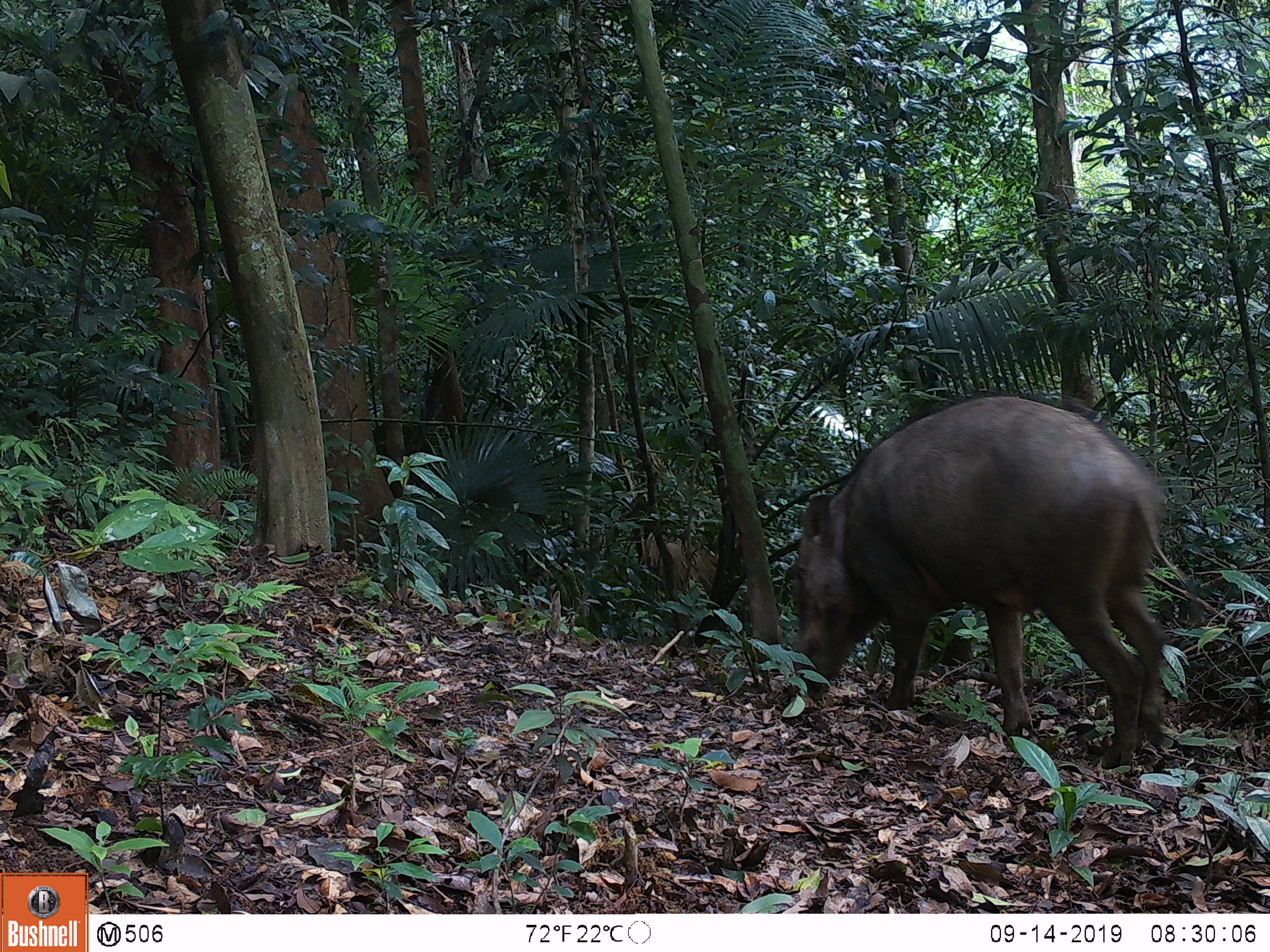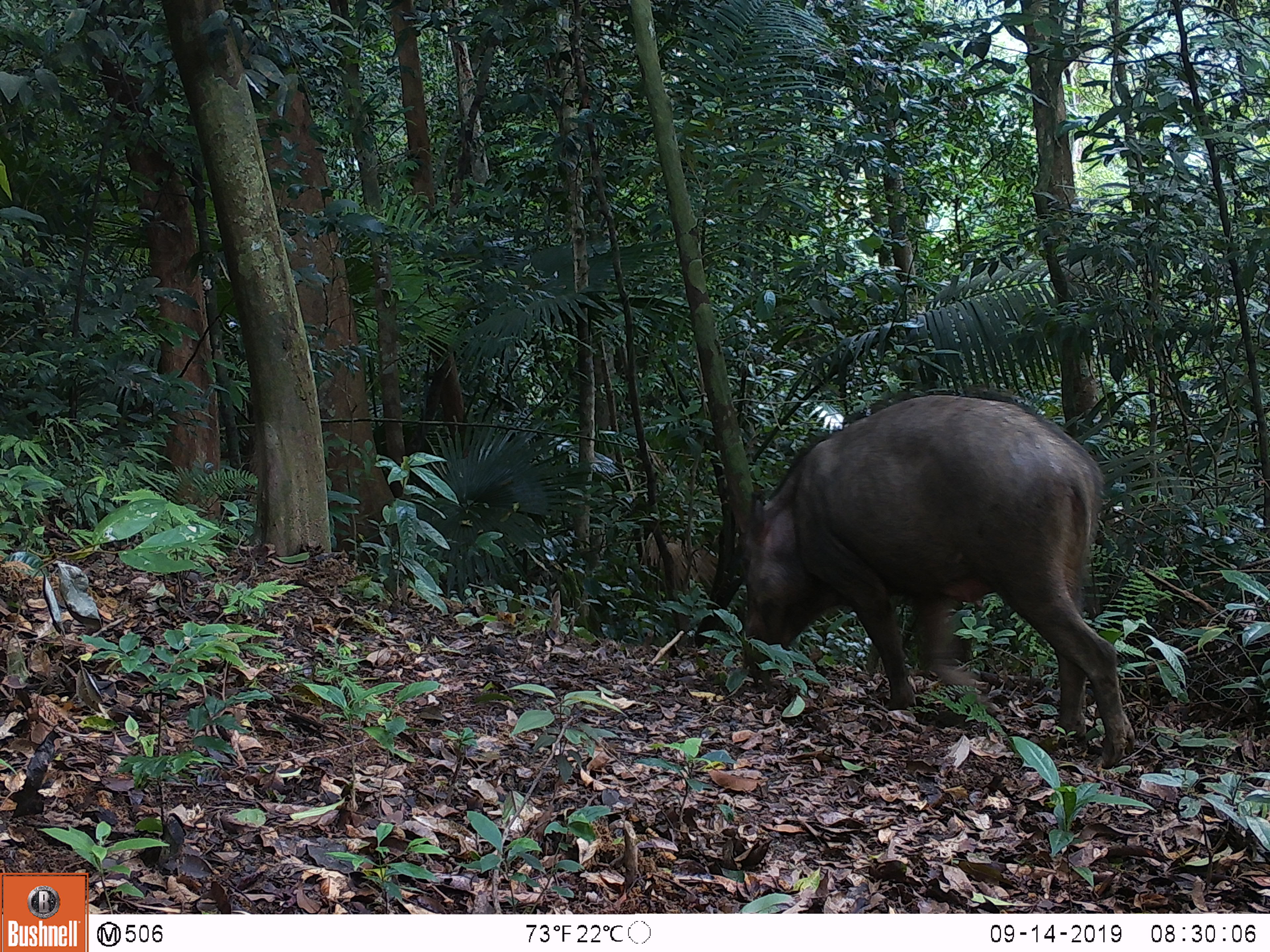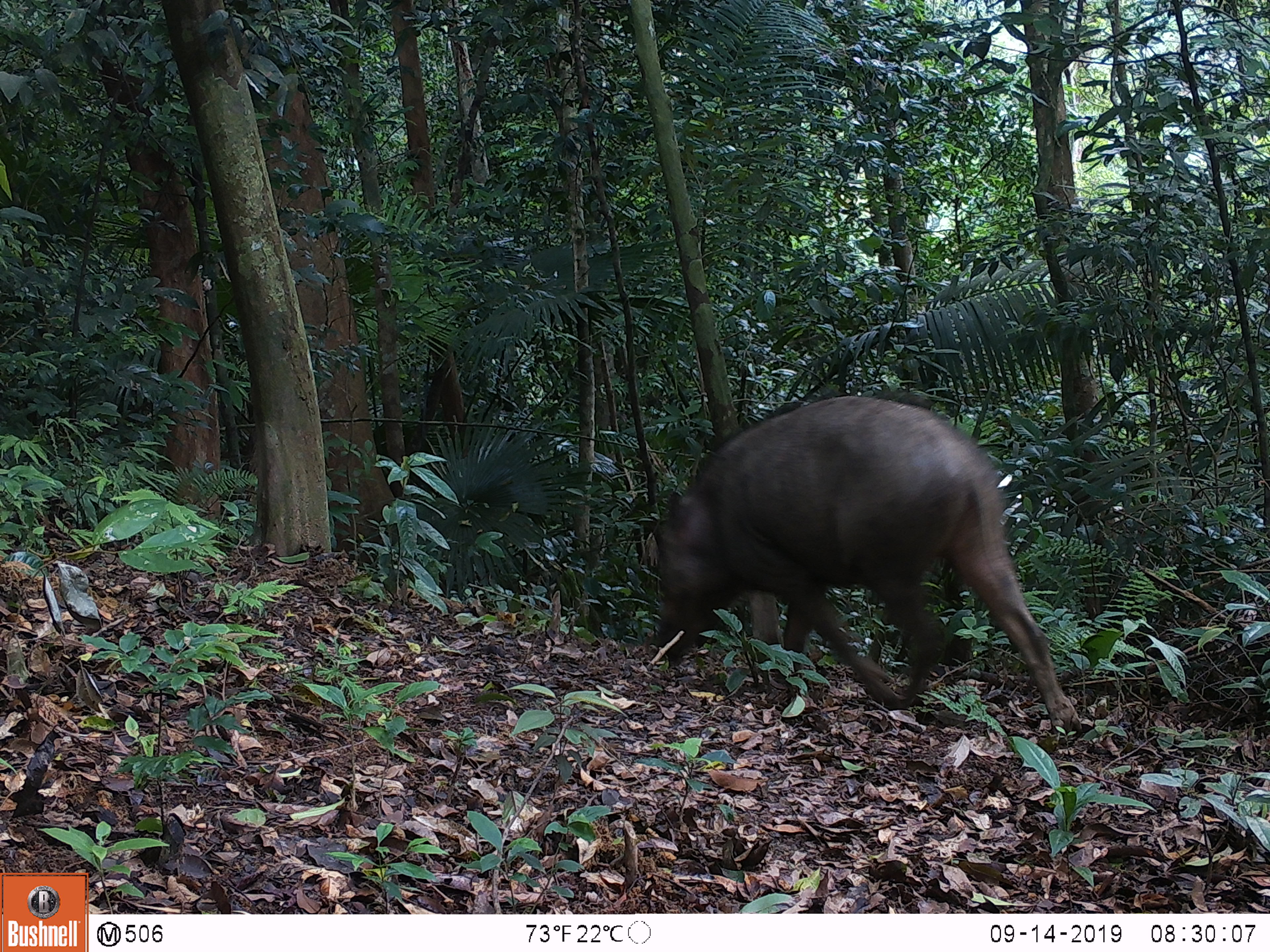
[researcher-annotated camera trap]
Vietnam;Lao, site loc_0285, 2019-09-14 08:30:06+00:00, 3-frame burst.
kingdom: Animalia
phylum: Chordata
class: Mammalia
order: Artiodactyla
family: Suidae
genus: Sus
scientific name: Sus scrofa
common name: eurasian wild pig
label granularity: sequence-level